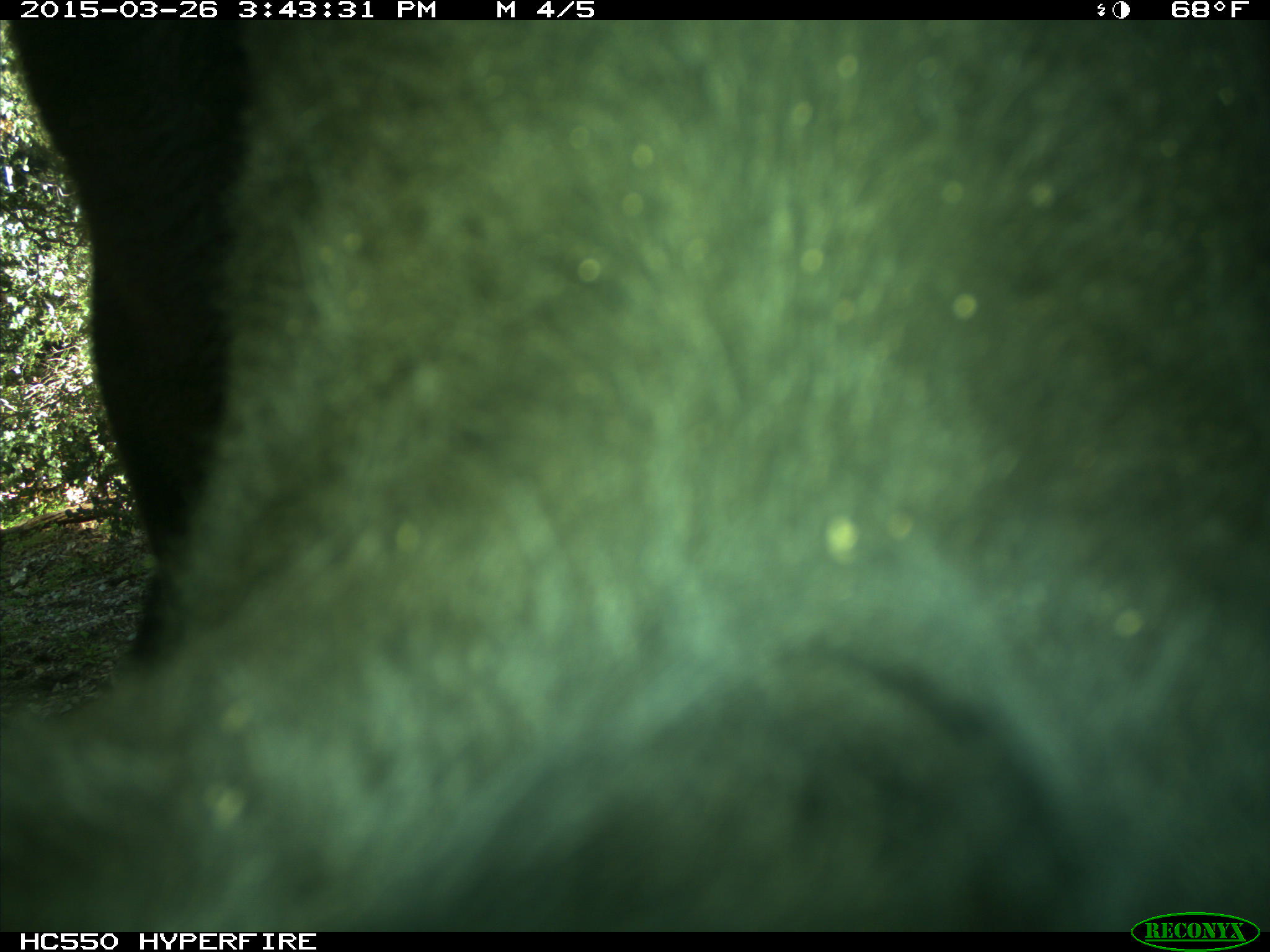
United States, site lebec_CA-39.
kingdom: Animalia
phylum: Chordata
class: Mammalia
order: Artiodactyla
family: Bovidae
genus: Bos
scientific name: Bos taurus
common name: domestic cow